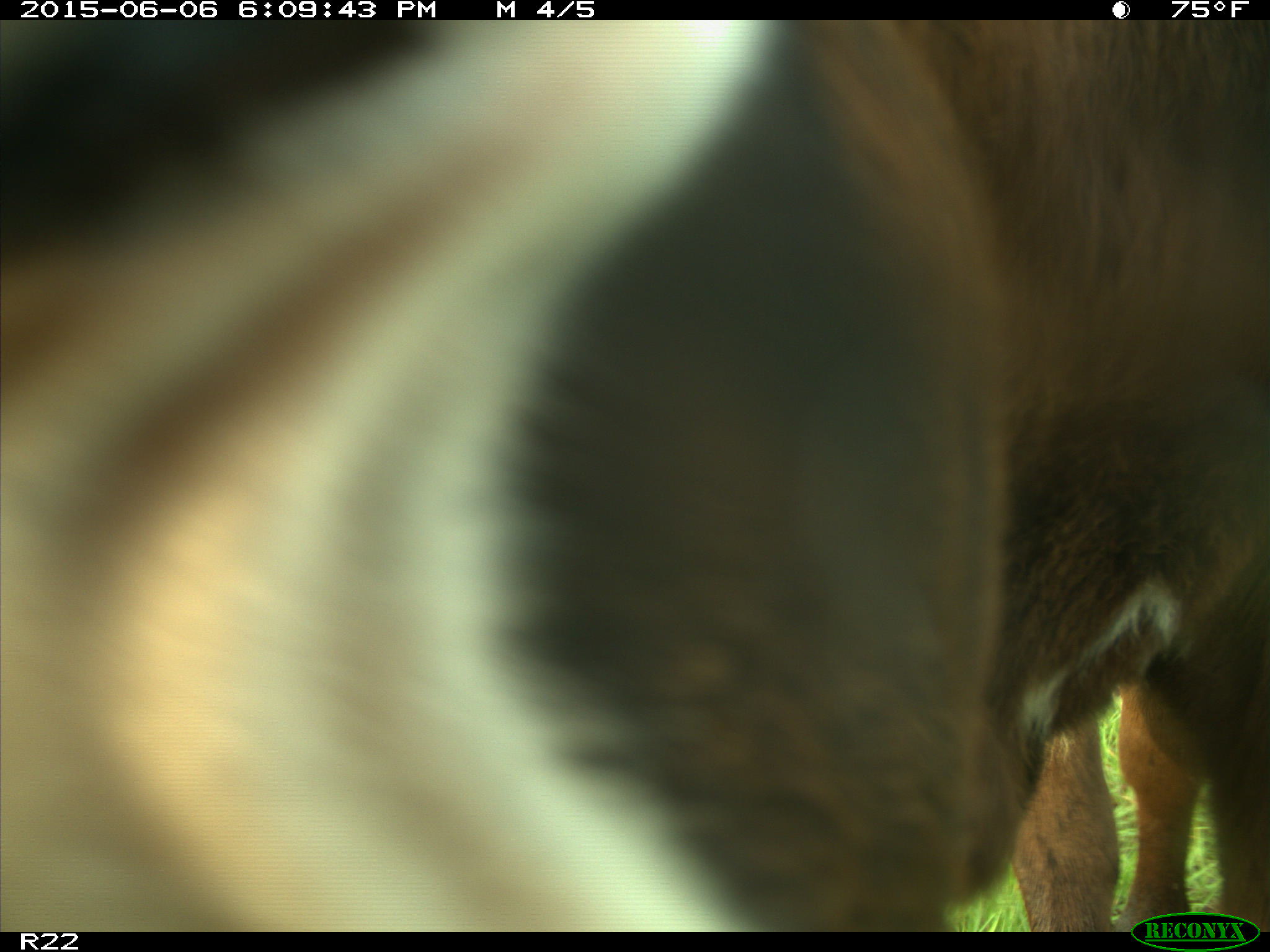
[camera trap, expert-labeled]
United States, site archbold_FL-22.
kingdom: Animalia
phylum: Chordata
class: Mammalia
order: Artiodactyla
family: Bovidae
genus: Bos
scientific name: Bos taurus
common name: domestic cow